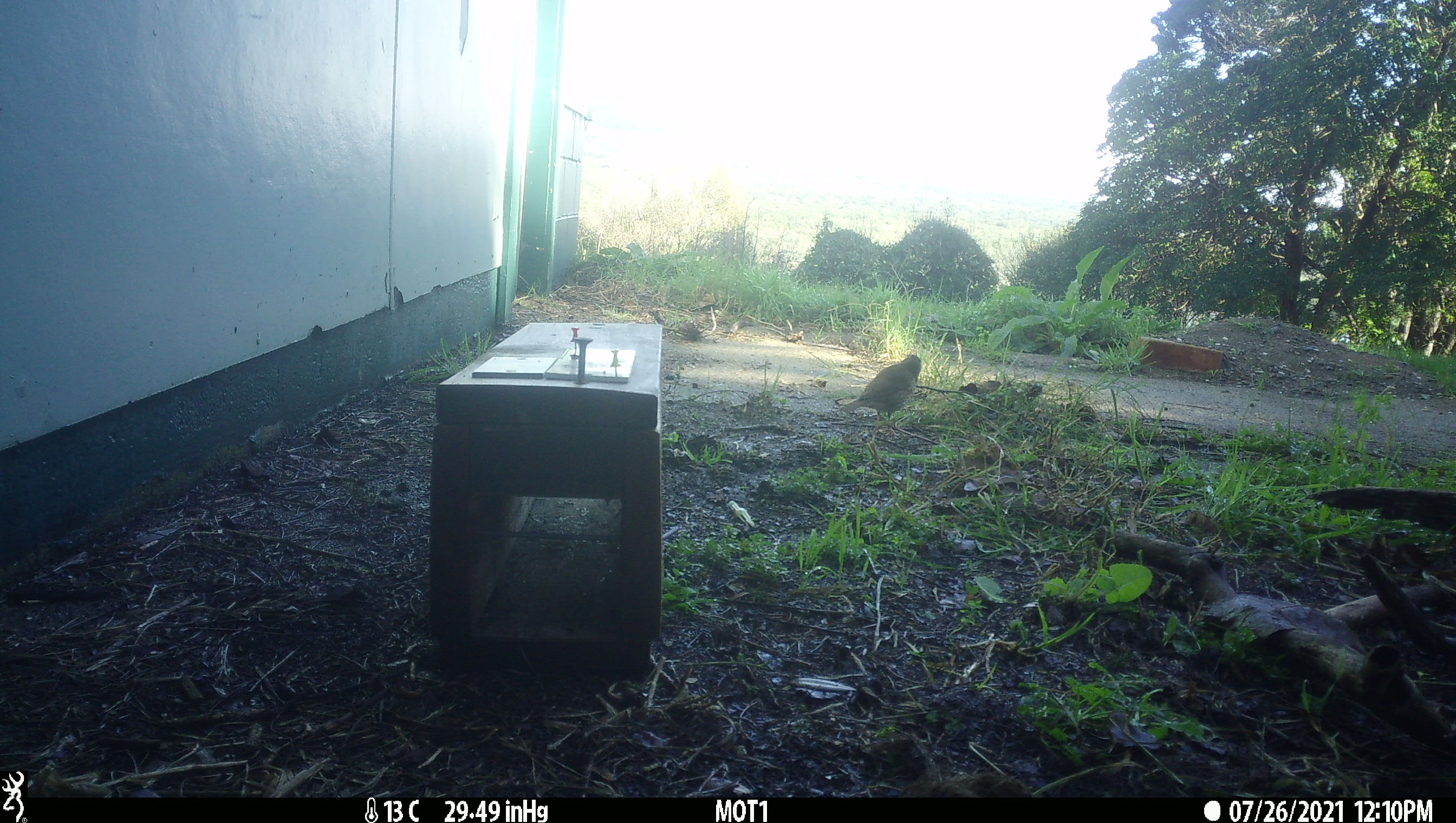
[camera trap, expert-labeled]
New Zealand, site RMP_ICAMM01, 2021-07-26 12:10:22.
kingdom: Animalia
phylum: Chordata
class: Aves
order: Passeriformes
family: Turdidae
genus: Turdus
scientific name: Turdus philomelos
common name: song thrush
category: thrush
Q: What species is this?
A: Thrush (song thrush) (Turdus philomelos).